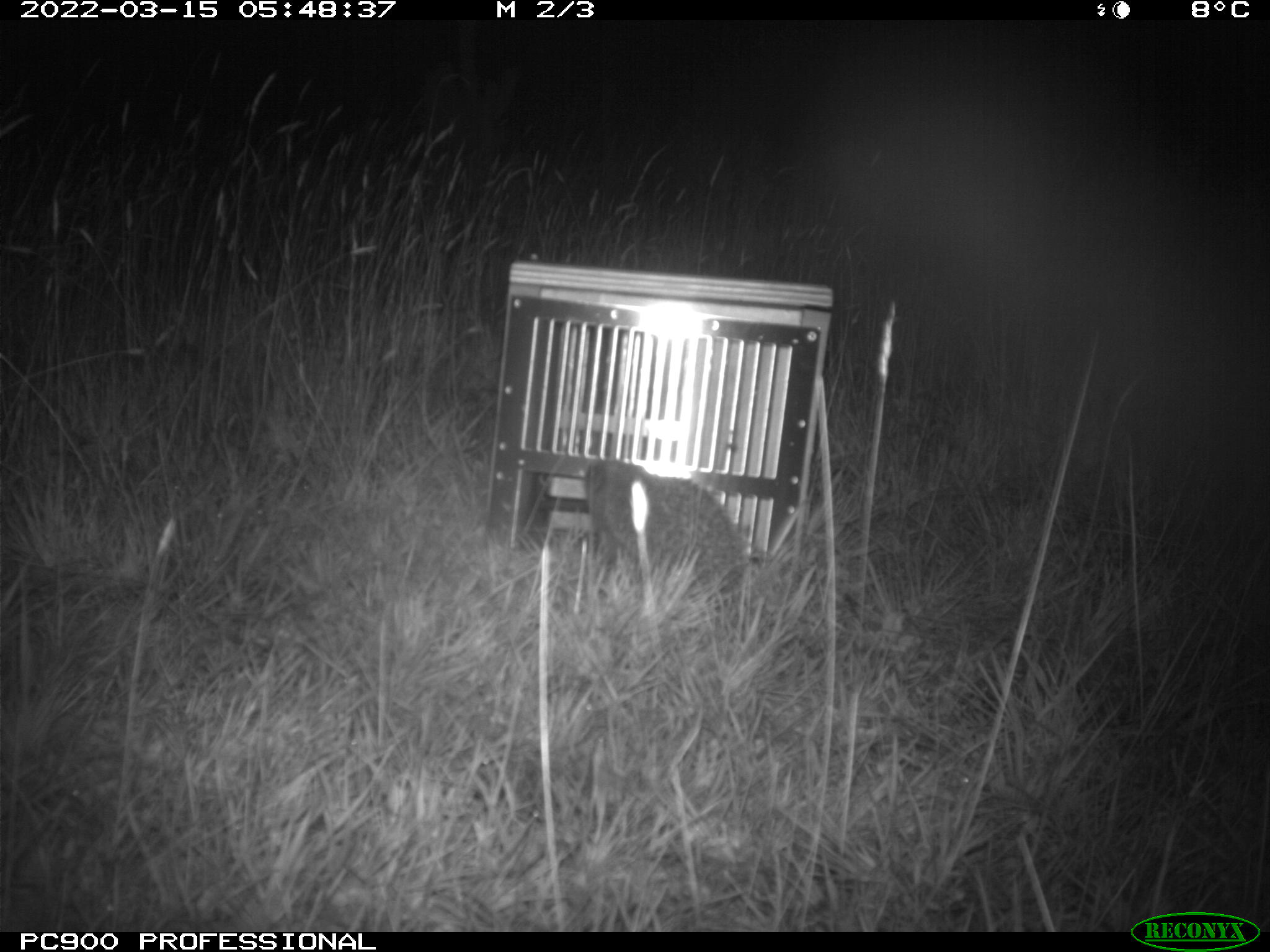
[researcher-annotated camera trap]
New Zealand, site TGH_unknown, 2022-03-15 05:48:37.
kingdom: Animalia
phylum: Chordata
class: Mammalia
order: Eulipotyphla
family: Erinaceidae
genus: Erinaceus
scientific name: Erinaceus europaeus europaeus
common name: european hedgehog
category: hedgehog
Hedgehog (european hedgehog) (Erinaceus europaeus europaeus).